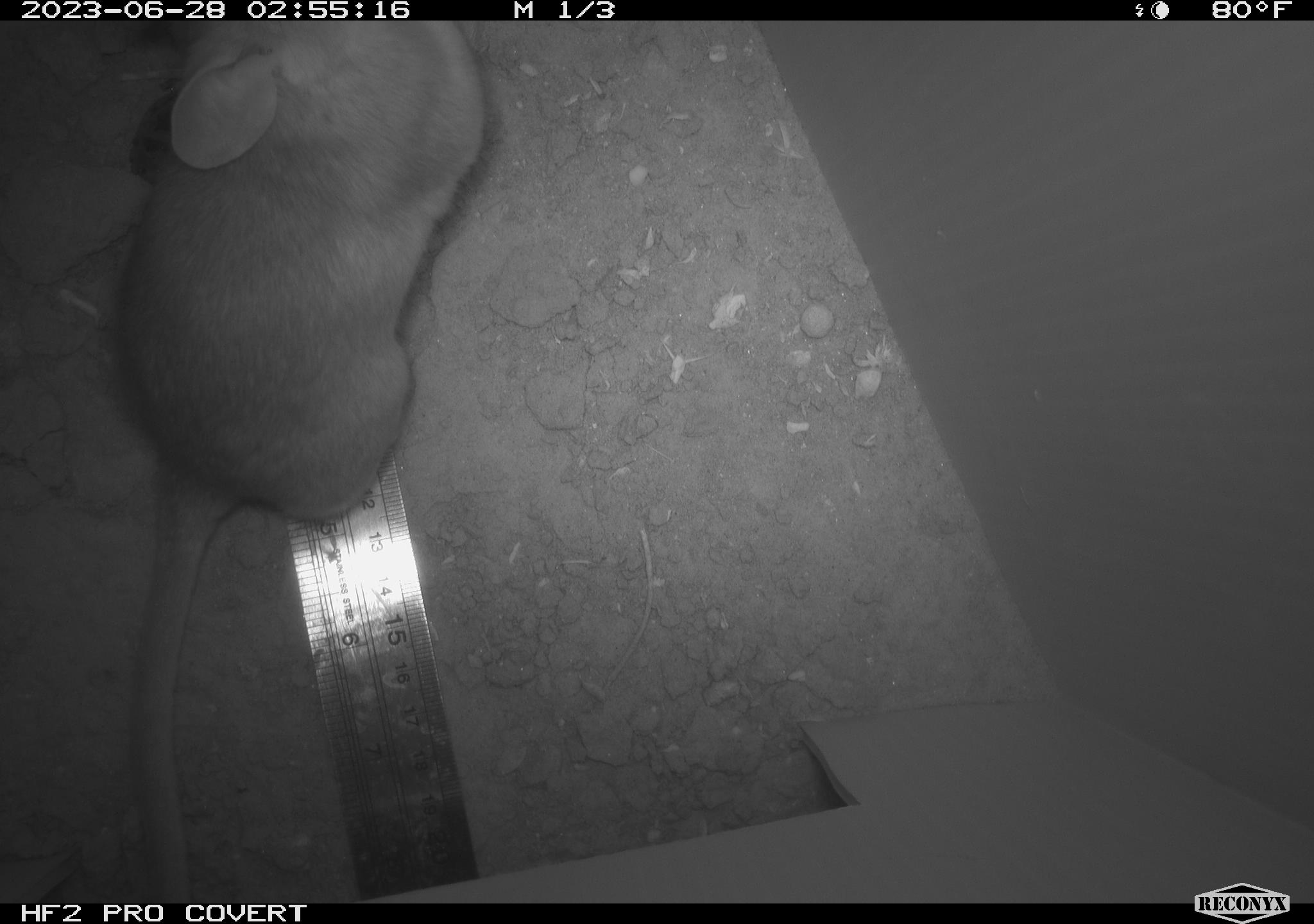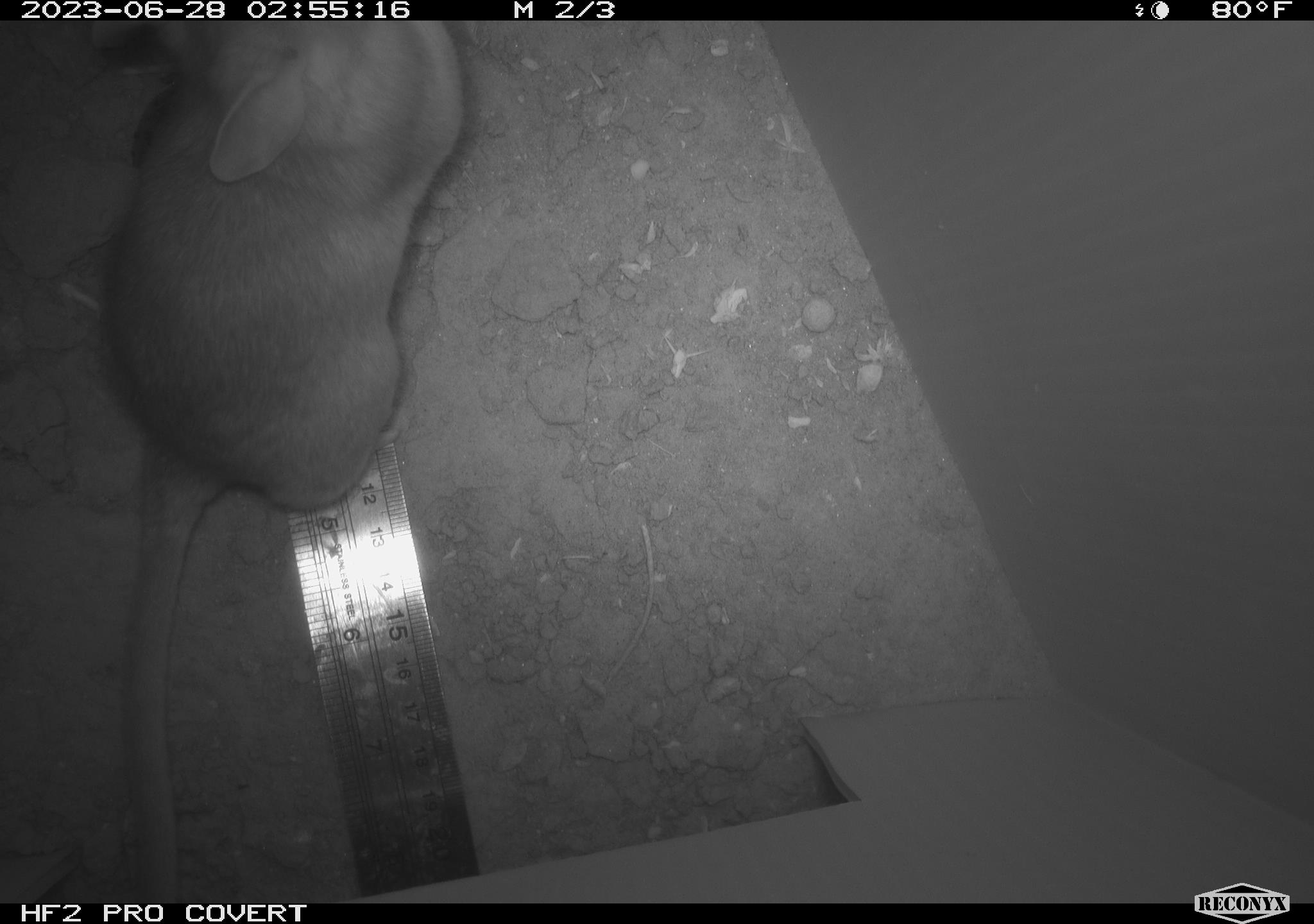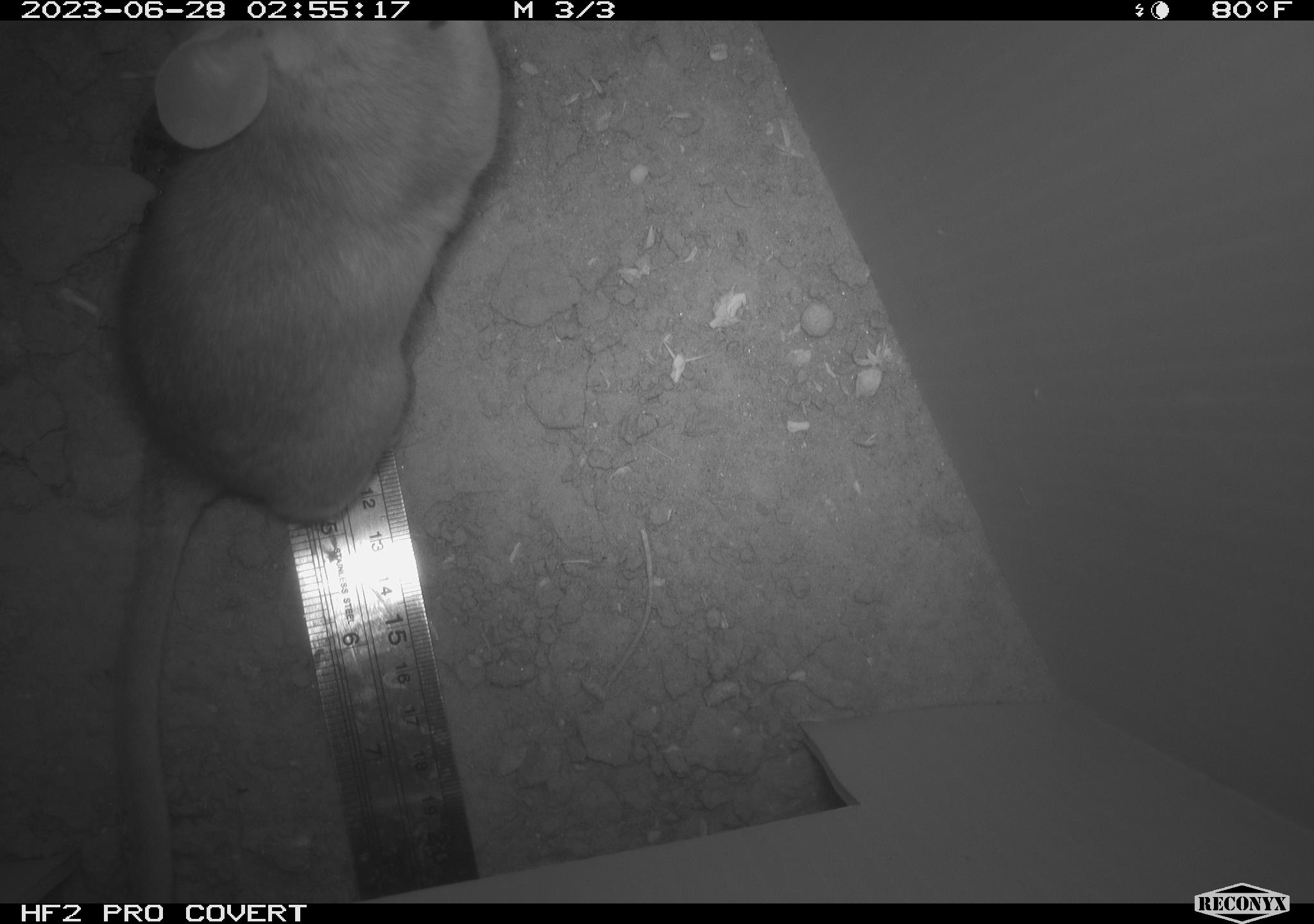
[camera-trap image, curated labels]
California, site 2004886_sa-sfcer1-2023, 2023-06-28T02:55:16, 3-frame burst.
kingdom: Animalia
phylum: Chordata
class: Mammalia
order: Rodentia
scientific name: Rodentia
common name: mouse species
Mouse species (Rodentia).